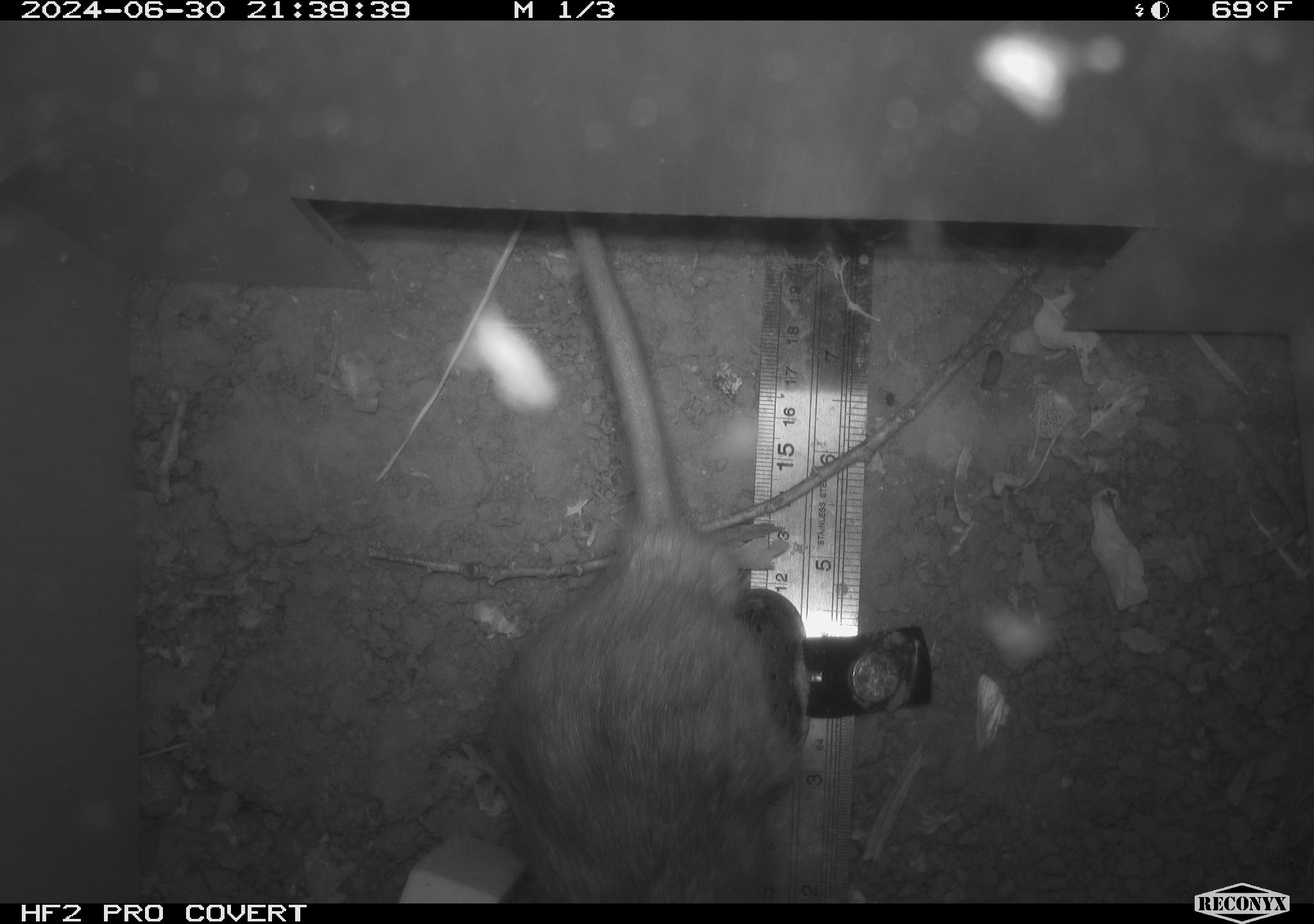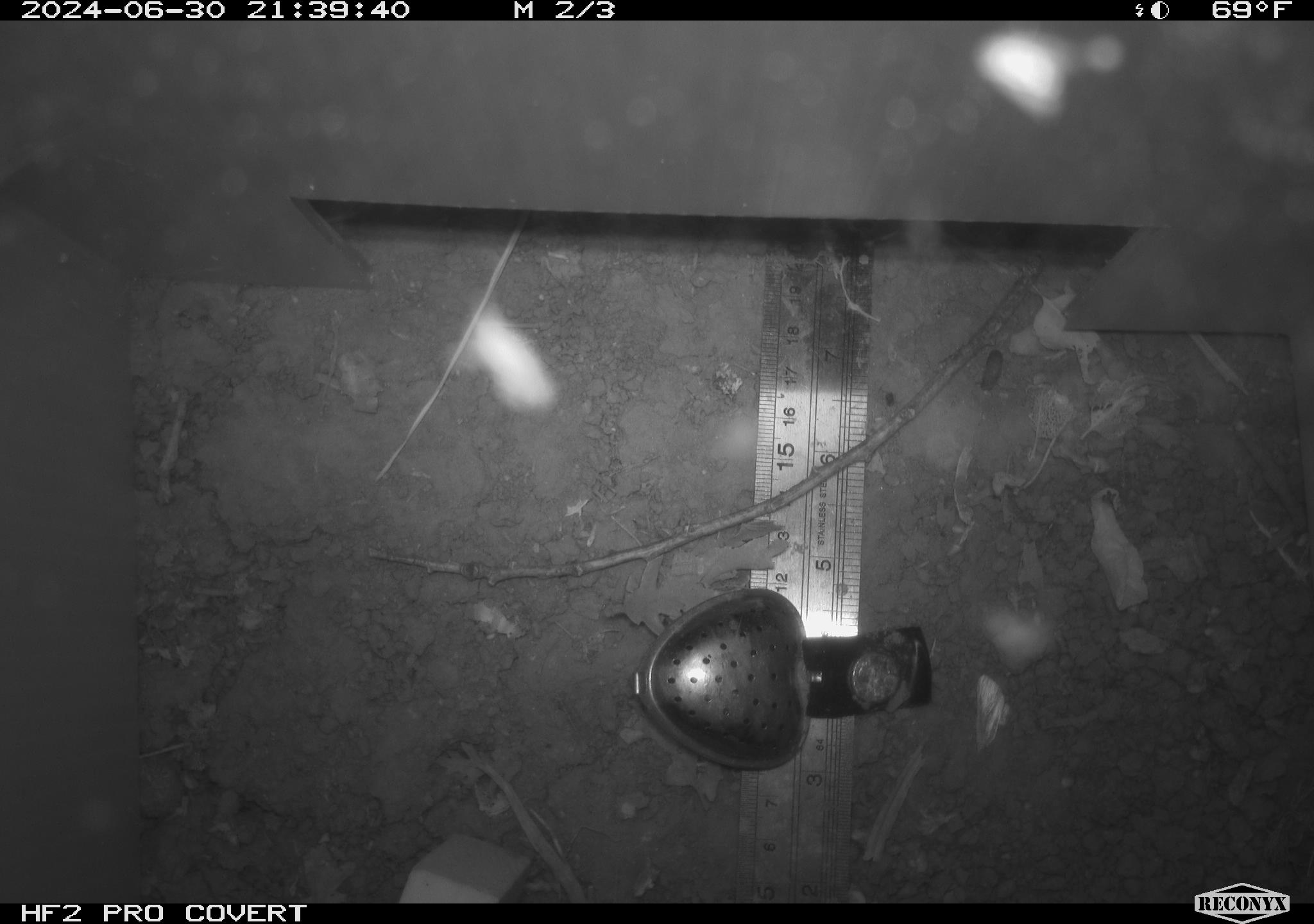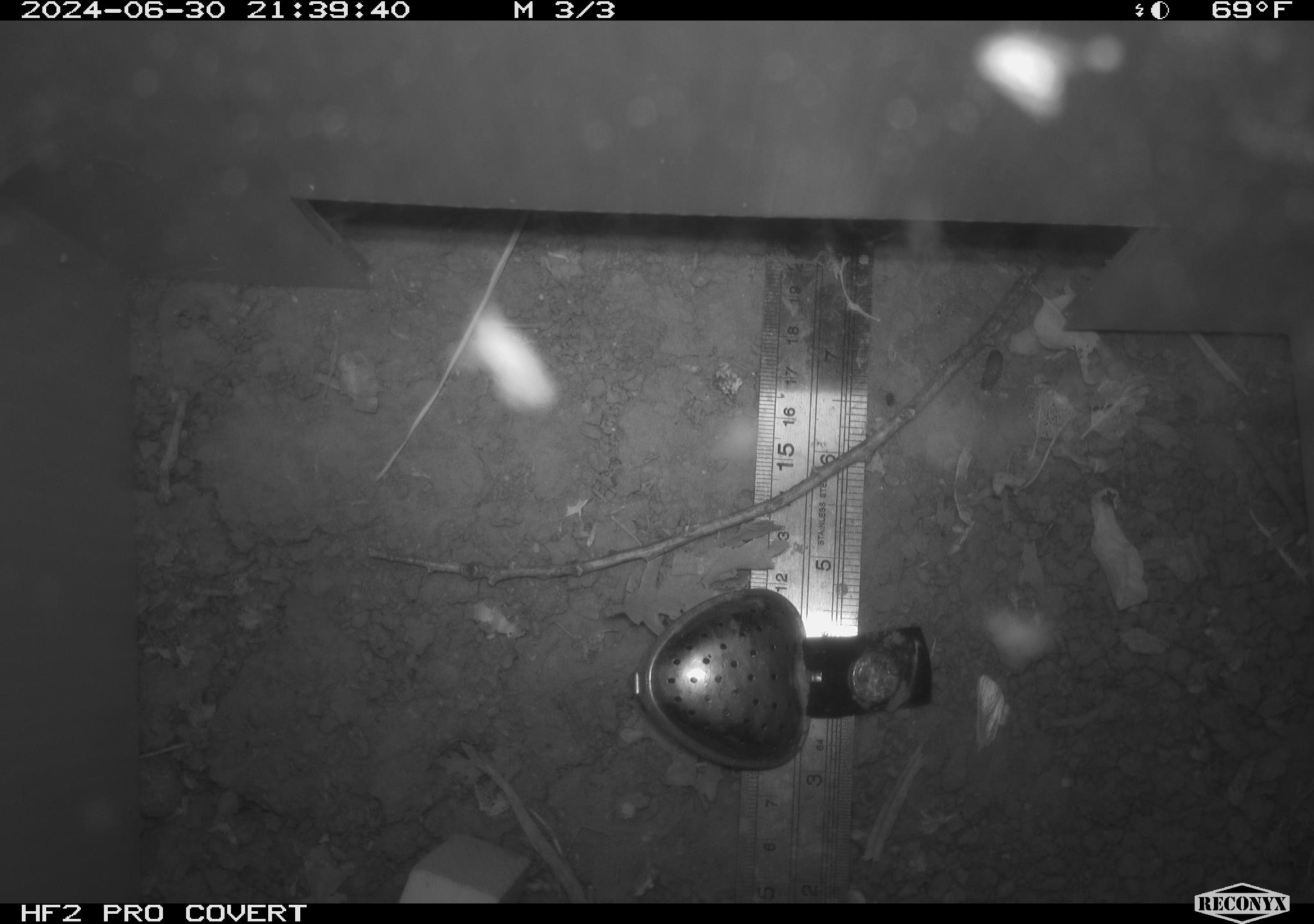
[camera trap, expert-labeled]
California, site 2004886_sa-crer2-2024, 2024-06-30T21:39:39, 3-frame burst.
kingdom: Animalia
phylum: Chordata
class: Mammalia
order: Rodentia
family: Muridae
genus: Rattus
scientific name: Rattus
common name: rat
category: rattus species